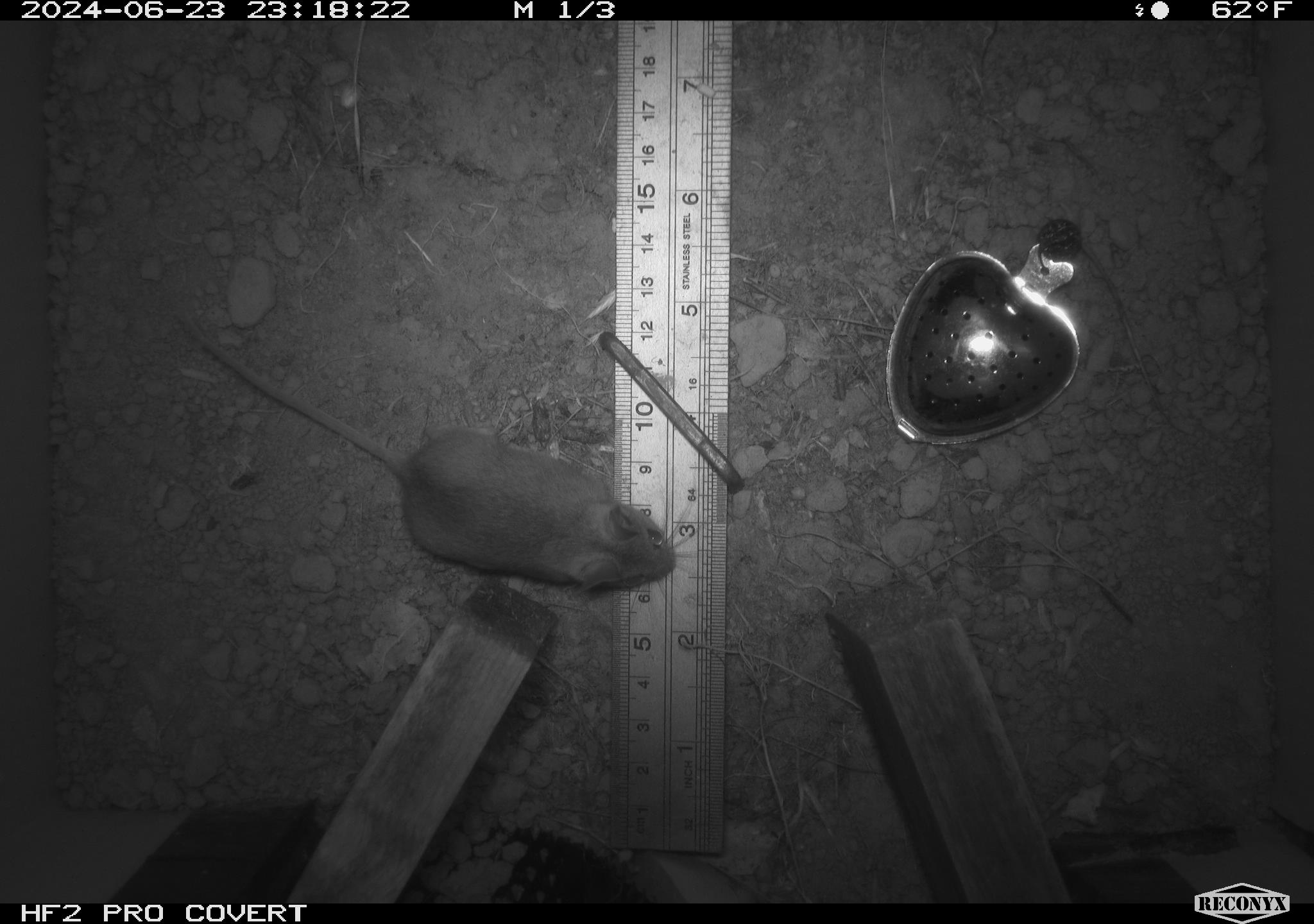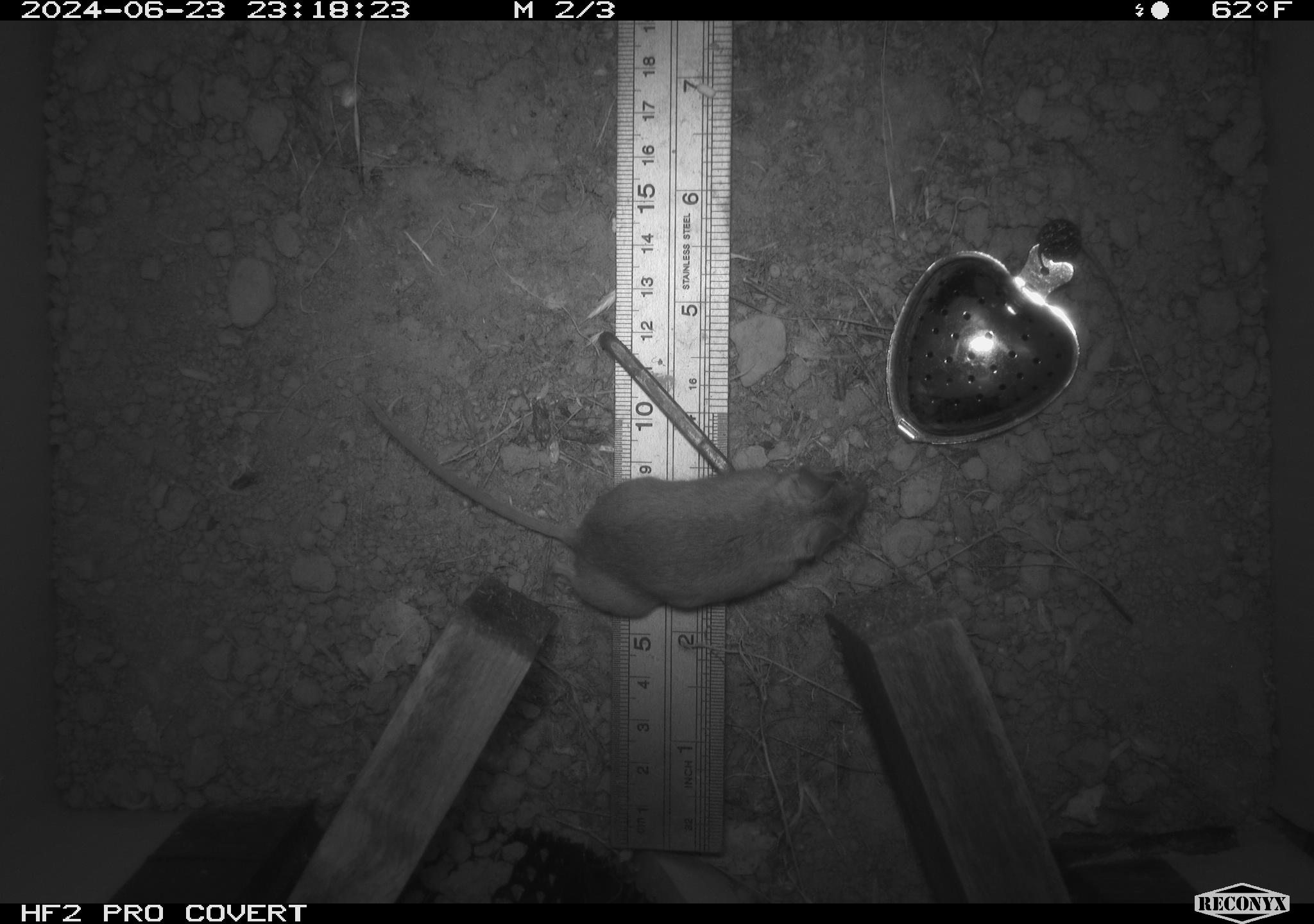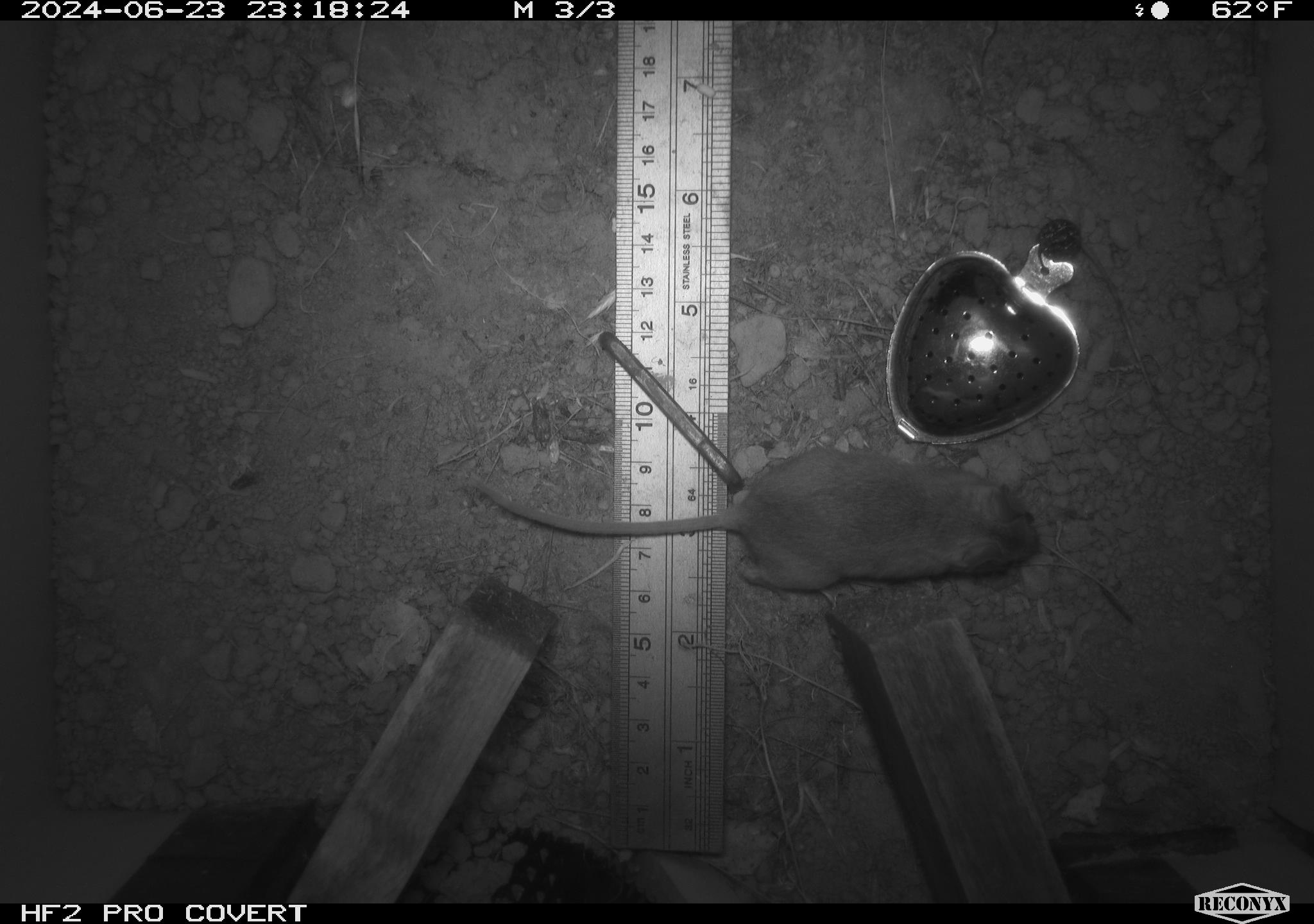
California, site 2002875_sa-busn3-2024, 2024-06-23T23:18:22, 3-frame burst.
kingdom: Animalia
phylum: Chordata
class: Mammalia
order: Rodentia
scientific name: Rodentia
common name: mouse species